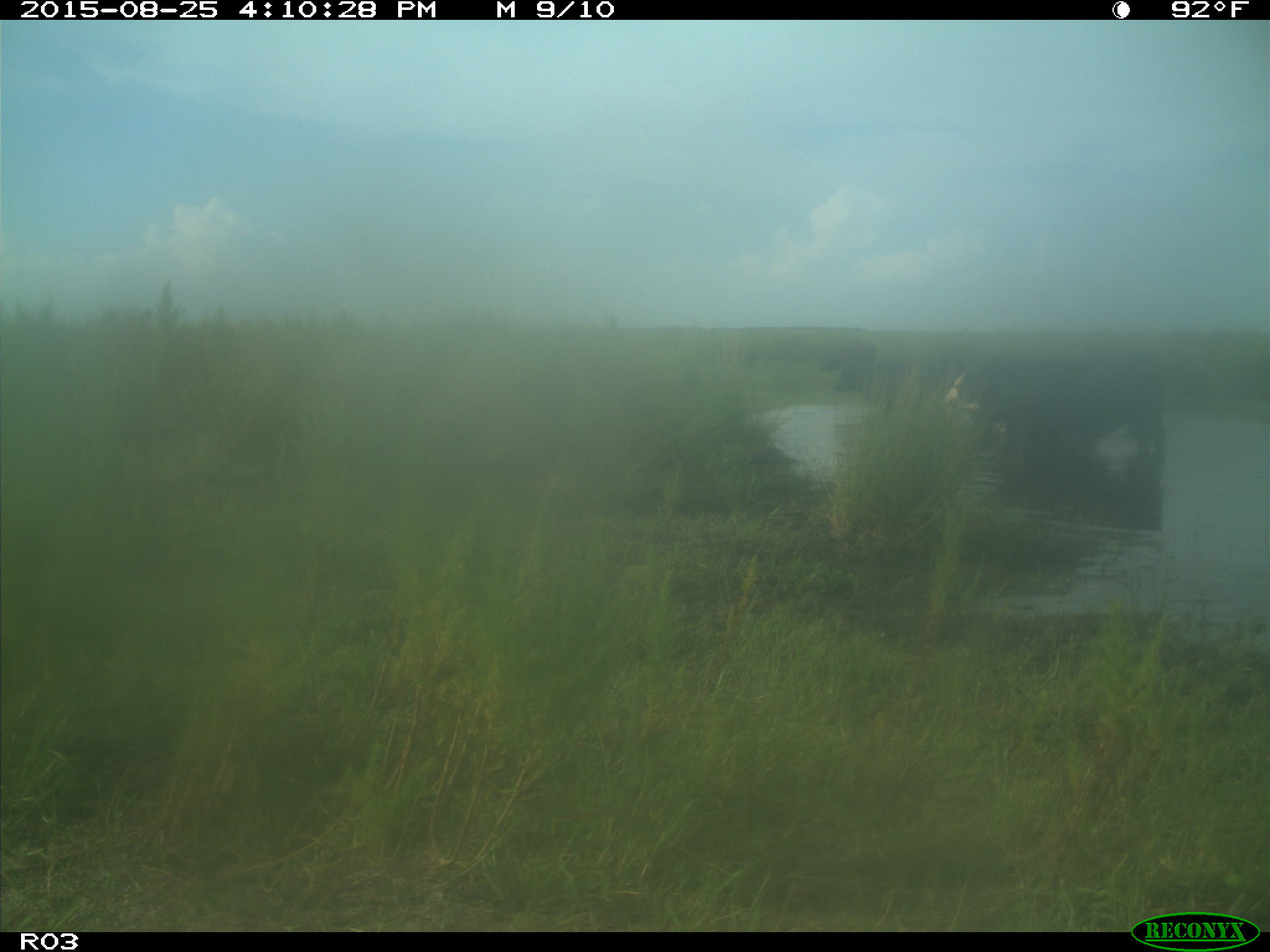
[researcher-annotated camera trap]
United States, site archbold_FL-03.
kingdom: Animalia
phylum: Chordata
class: Mammalia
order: Artiodactyla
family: Bovidae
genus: Bos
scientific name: Bos taurus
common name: domestic cow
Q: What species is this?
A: Bos taurus (domestic cow).